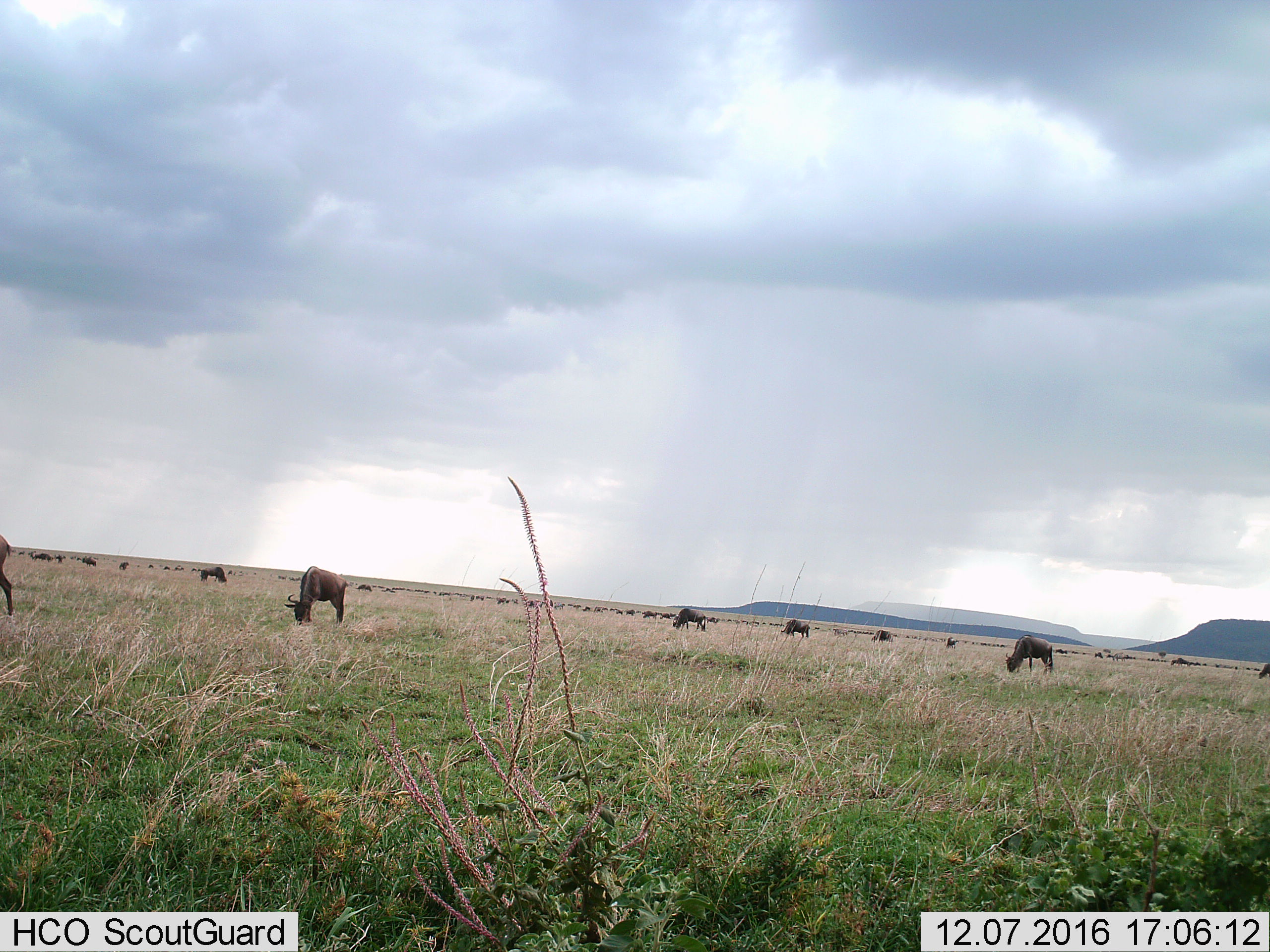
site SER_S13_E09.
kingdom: Animalia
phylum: Chordata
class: Mammalia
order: Artiodactyla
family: Bovidae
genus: Connochaetes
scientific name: Connochaetes taurinus taurinus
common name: blue wildebeest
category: wildebeestblue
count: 11-50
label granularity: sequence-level